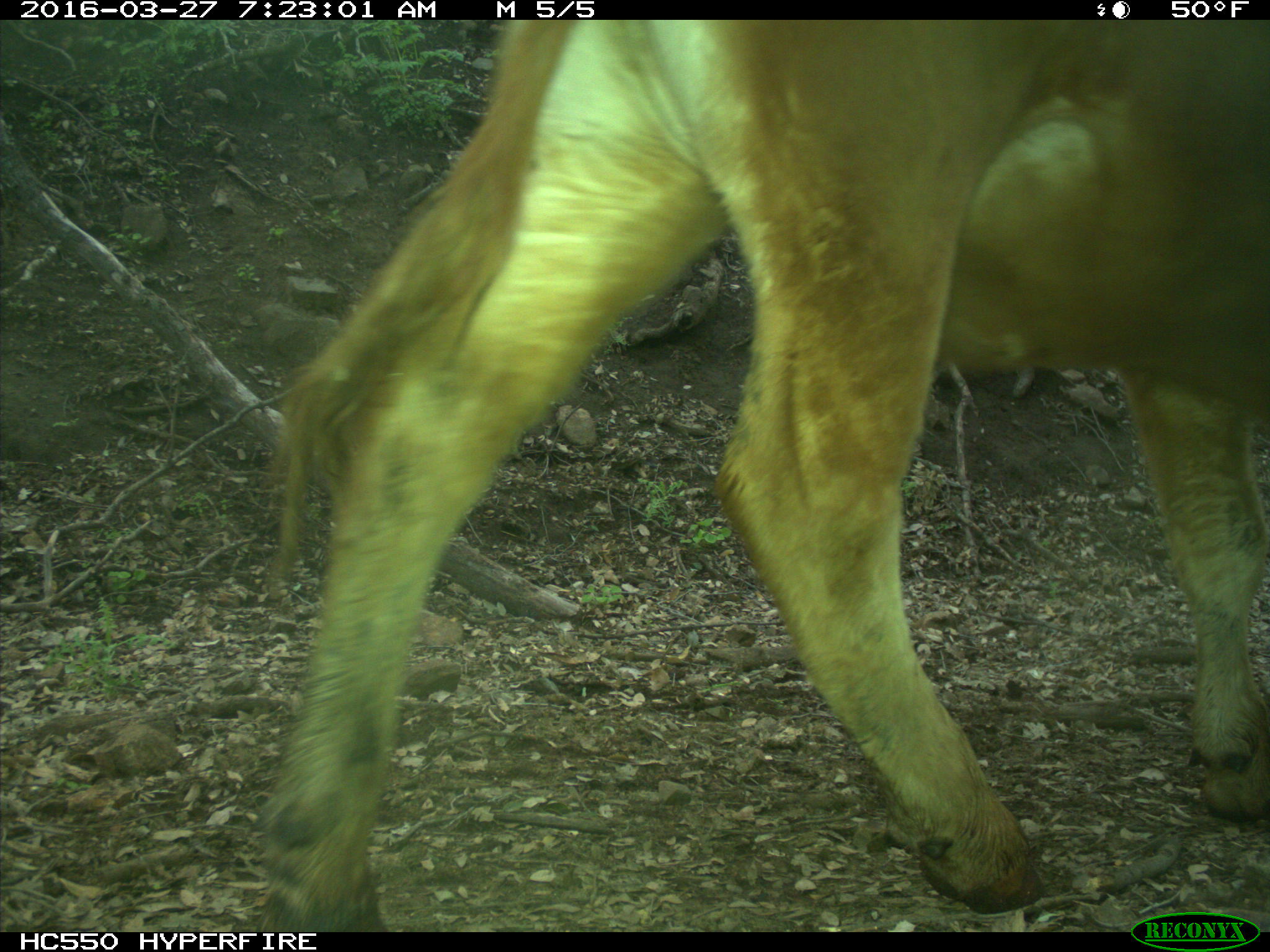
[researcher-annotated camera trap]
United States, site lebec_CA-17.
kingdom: Animalia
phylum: Chordata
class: Mammalia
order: Artiodactyla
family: Bovidae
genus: Bos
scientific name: Bos taurus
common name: domestic cow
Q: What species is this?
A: Bos taurus (domestic cow).